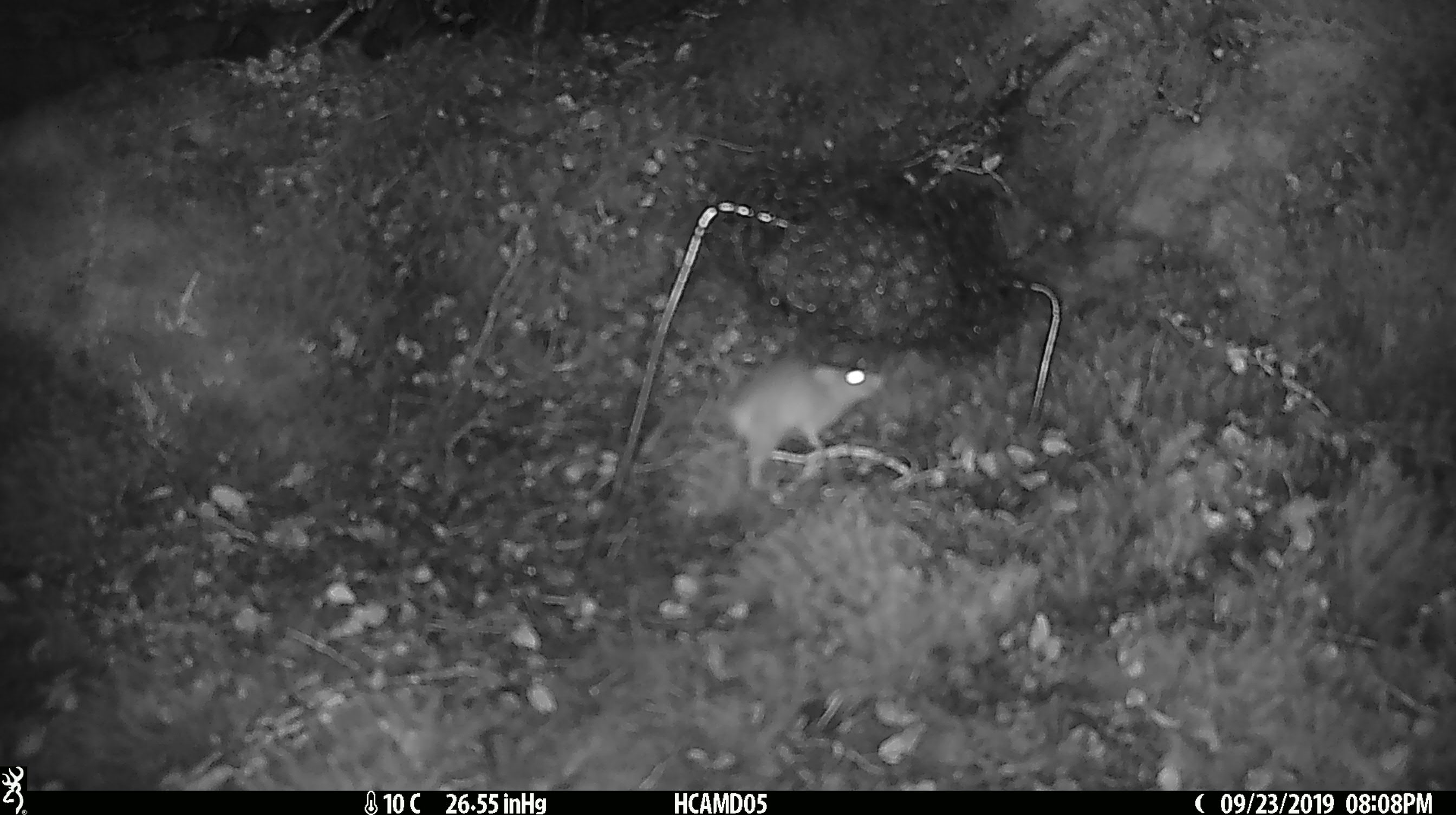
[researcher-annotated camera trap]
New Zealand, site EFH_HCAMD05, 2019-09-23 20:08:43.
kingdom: Animalia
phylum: Chordata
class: Mammalia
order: Rodentia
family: Muridae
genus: Mus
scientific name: Mus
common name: mouse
Mouse (Mus).